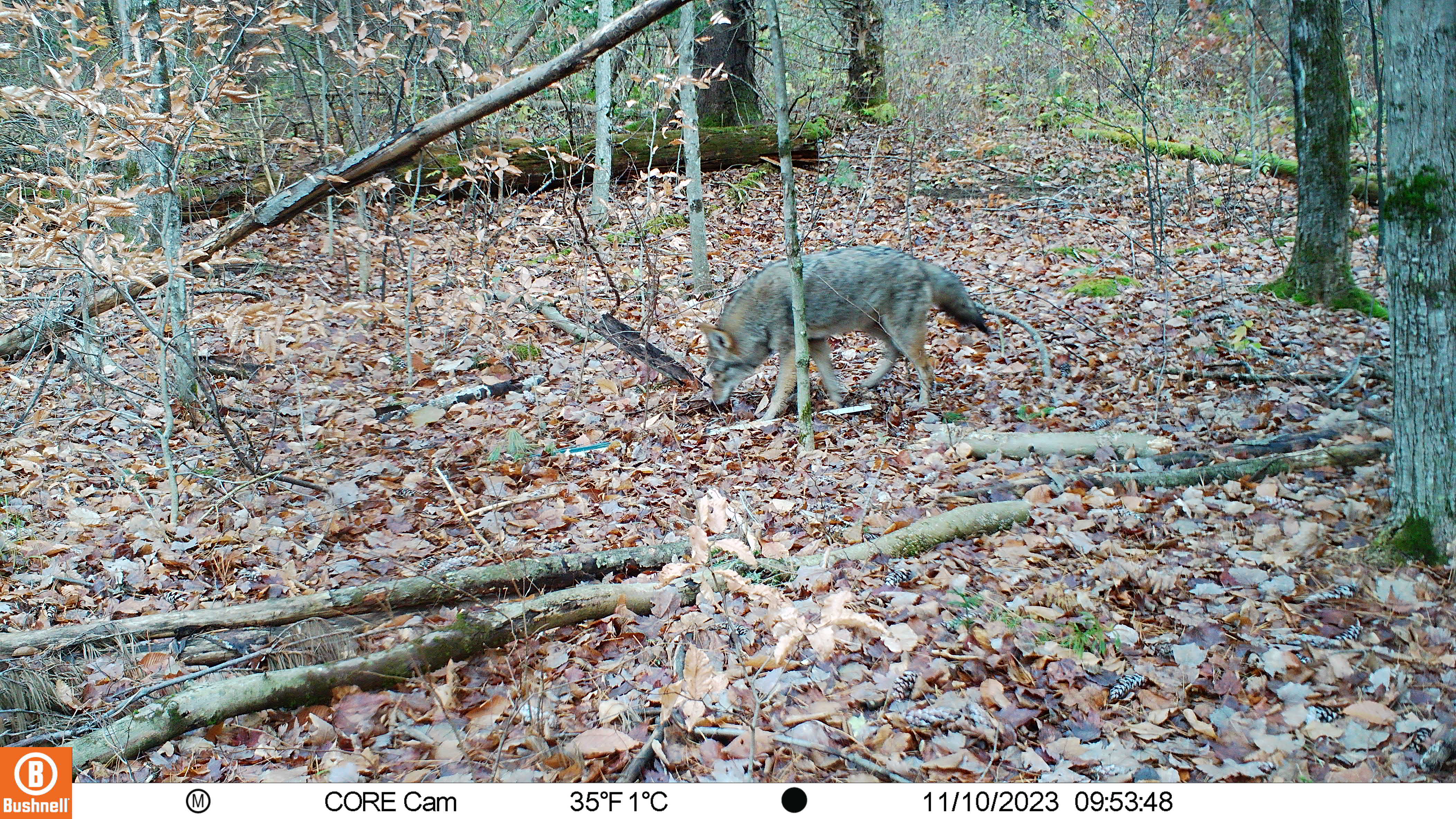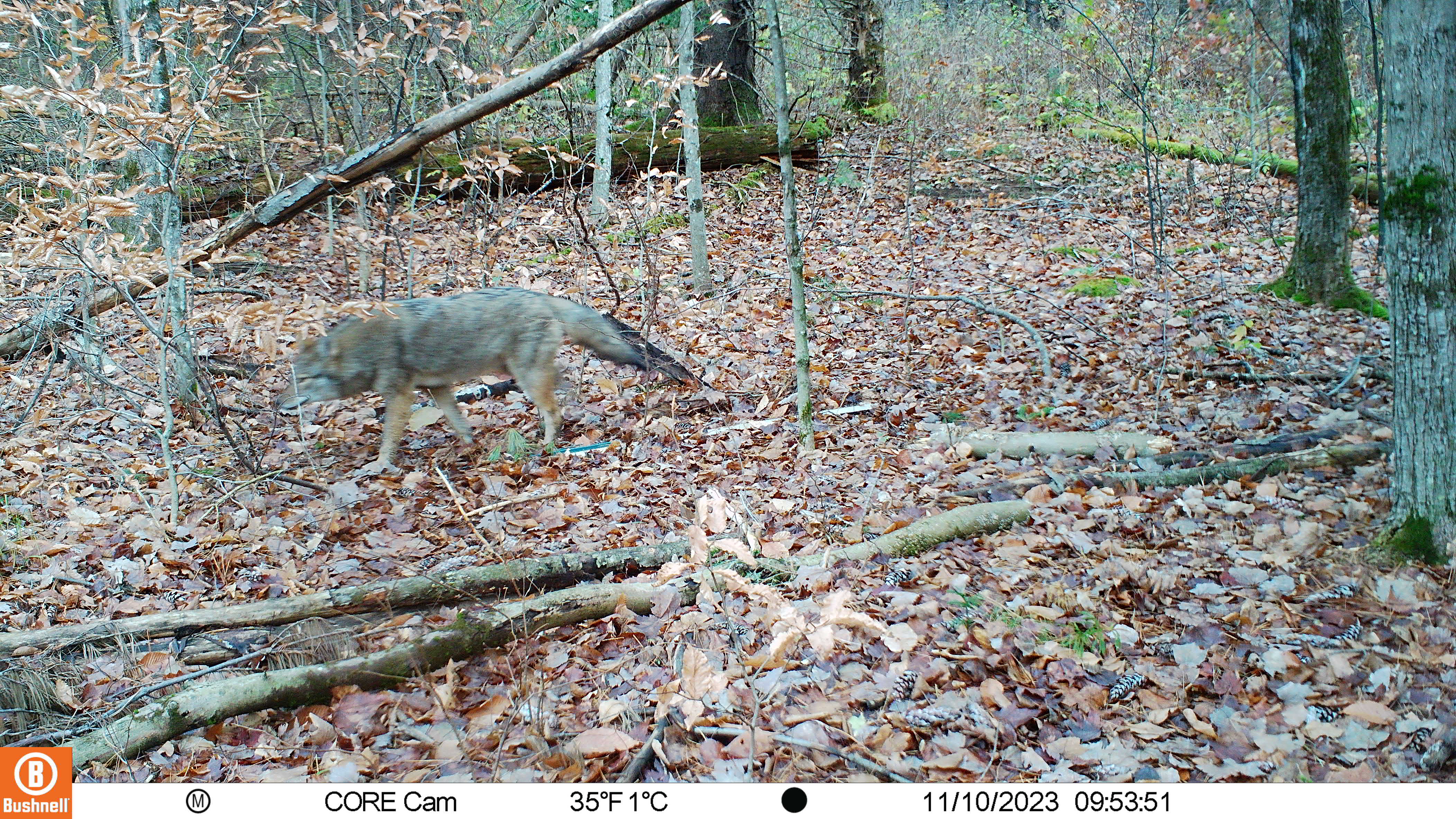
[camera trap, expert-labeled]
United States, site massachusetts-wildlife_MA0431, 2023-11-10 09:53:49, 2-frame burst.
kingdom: Animalia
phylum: Chordata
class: Mammalia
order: Carnivora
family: Canidae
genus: Canis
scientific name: Canis latrans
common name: coyote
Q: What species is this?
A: Coyote (Canis latrans).